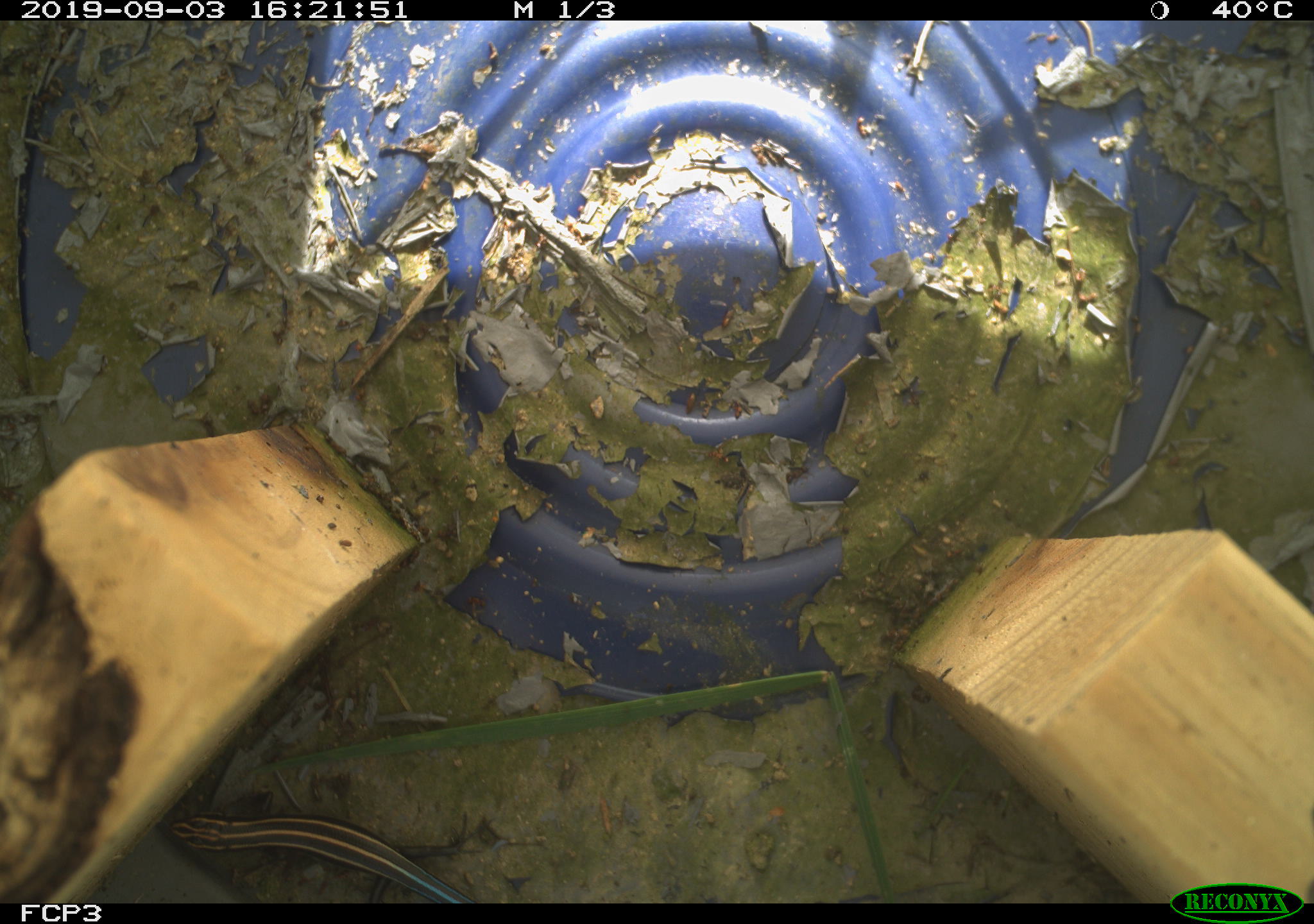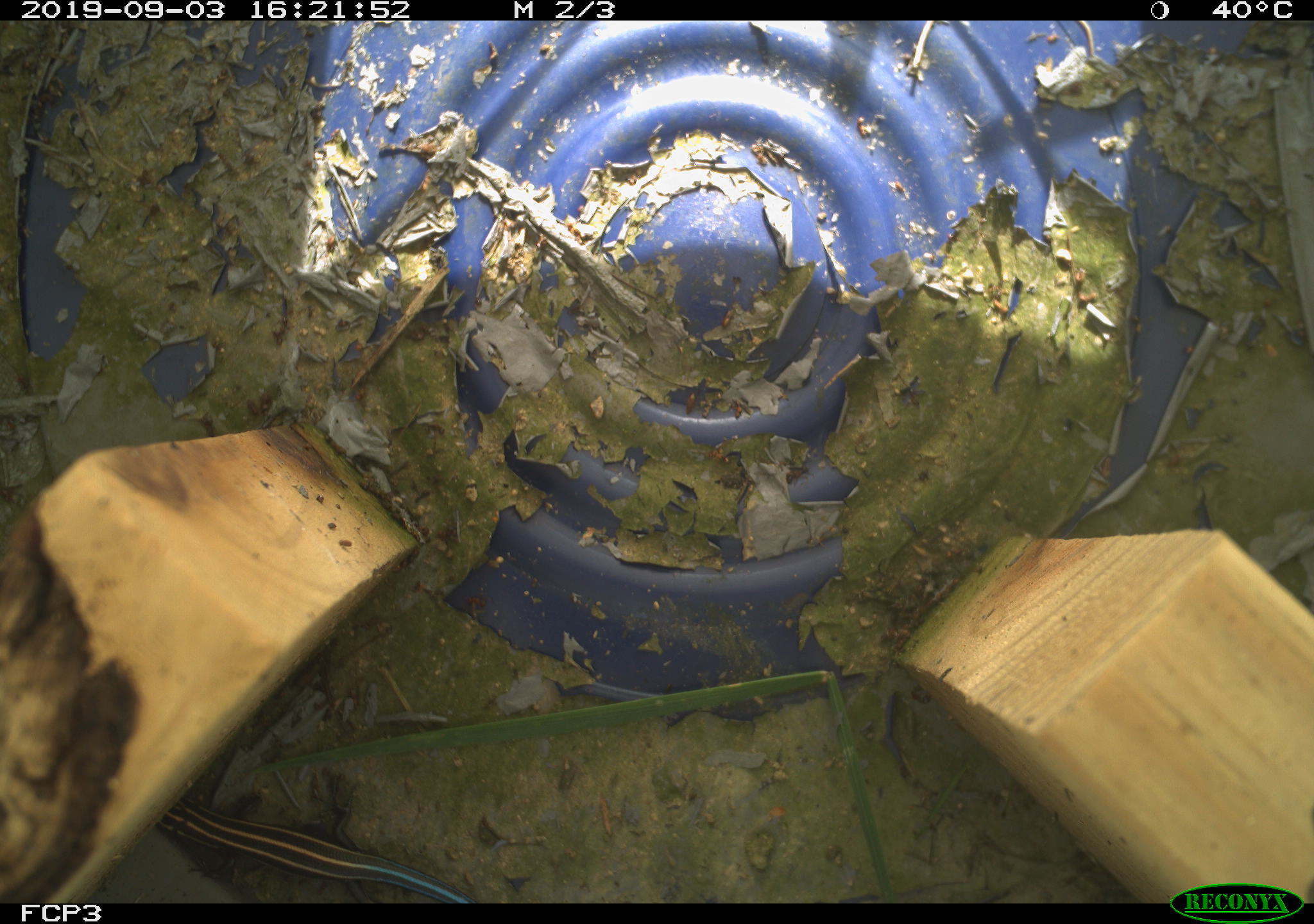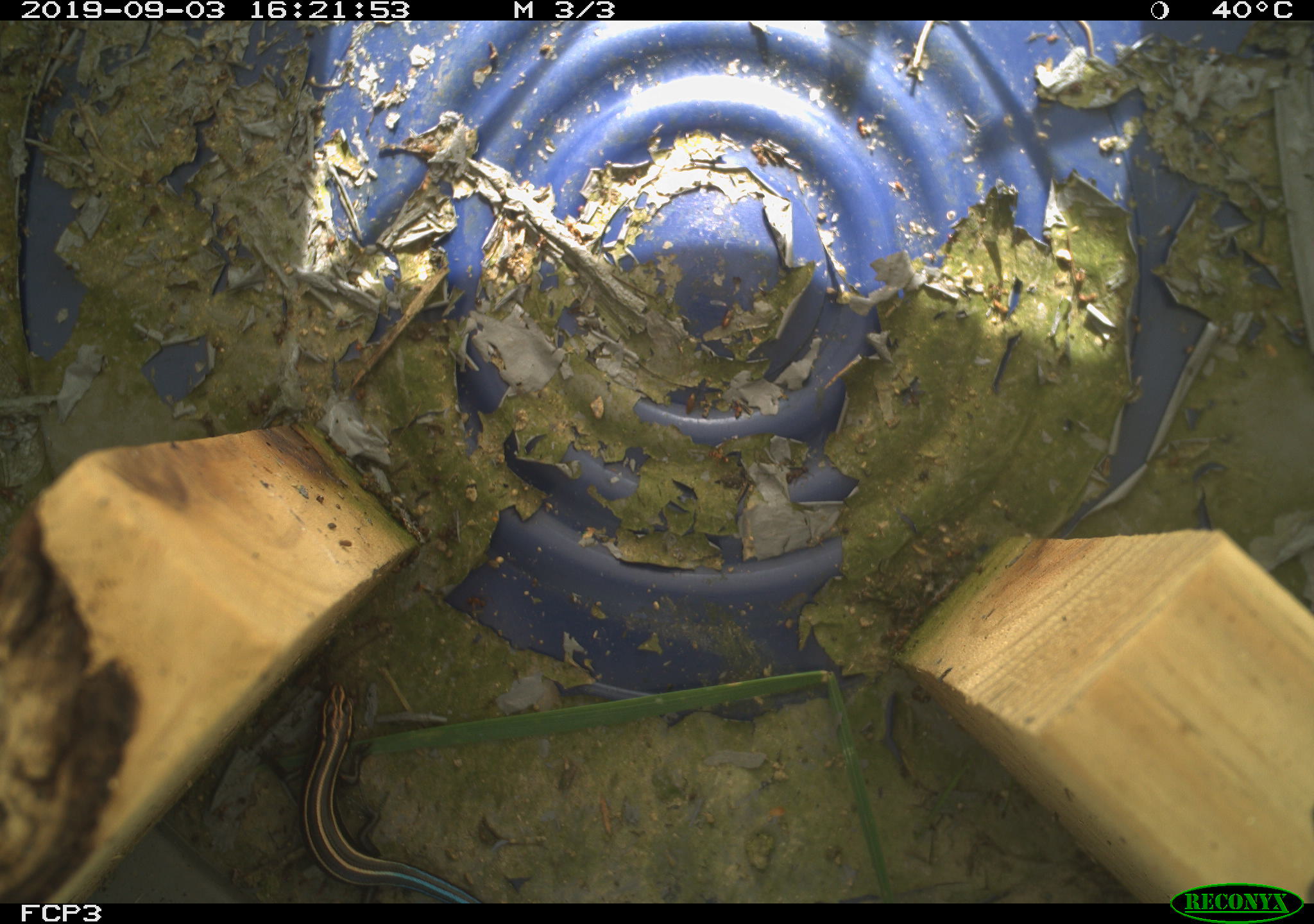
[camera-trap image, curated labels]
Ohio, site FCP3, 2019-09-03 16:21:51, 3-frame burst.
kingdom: Animalia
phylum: Chordata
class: Reptilia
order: Squamata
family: Scincidae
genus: Plestiodon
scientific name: Plestiodon fasciatus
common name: common five-lined skink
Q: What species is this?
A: Common five-lined skink (Plestiodon fasciatus).